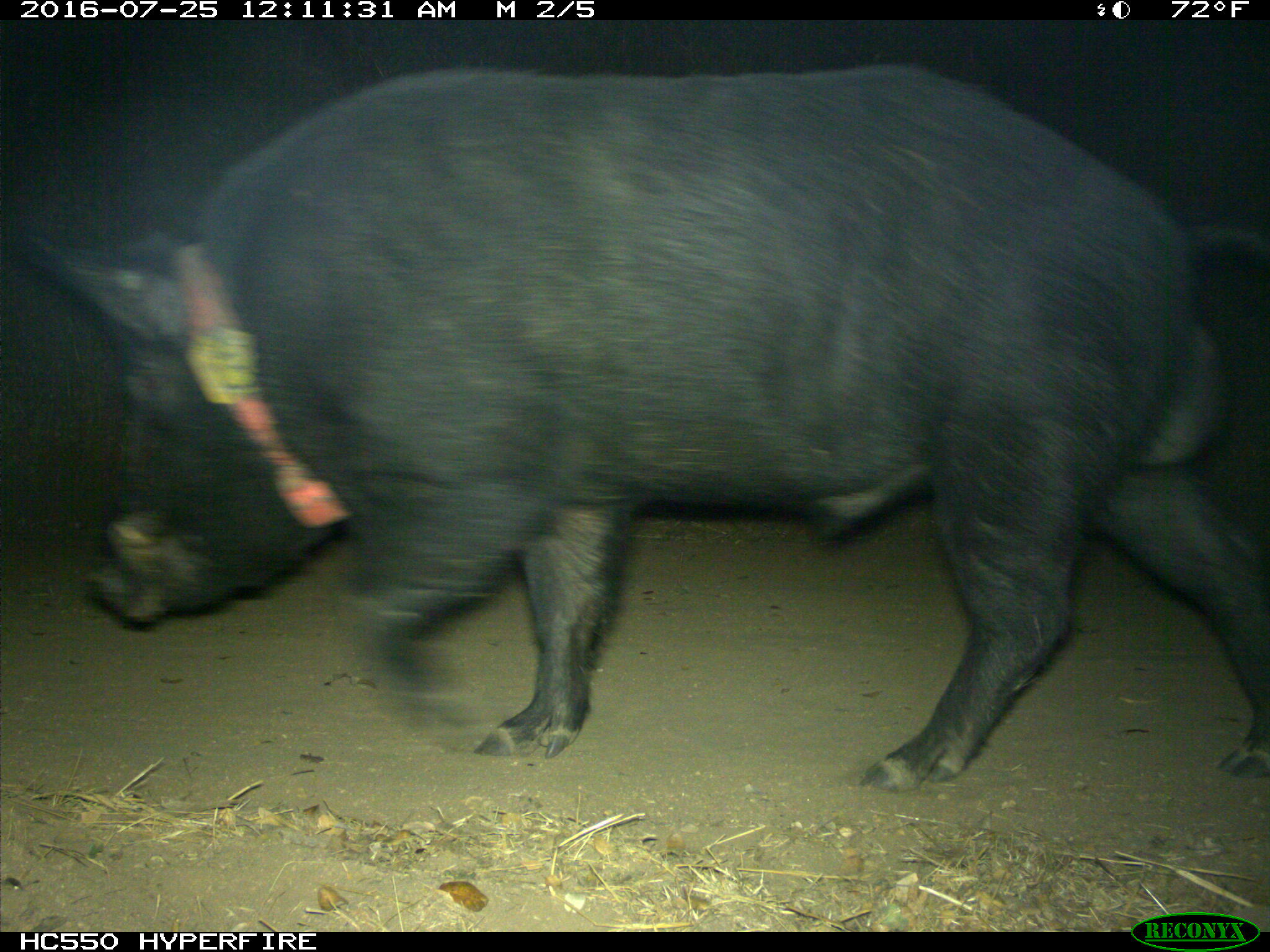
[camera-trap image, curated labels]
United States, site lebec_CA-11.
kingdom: Animalia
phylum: Chordata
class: Mammalia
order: Artiodactyla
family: Suidae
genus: Sus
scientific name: Sus scrofa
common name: wild boar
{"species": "Sus scrofa (wild boar)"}